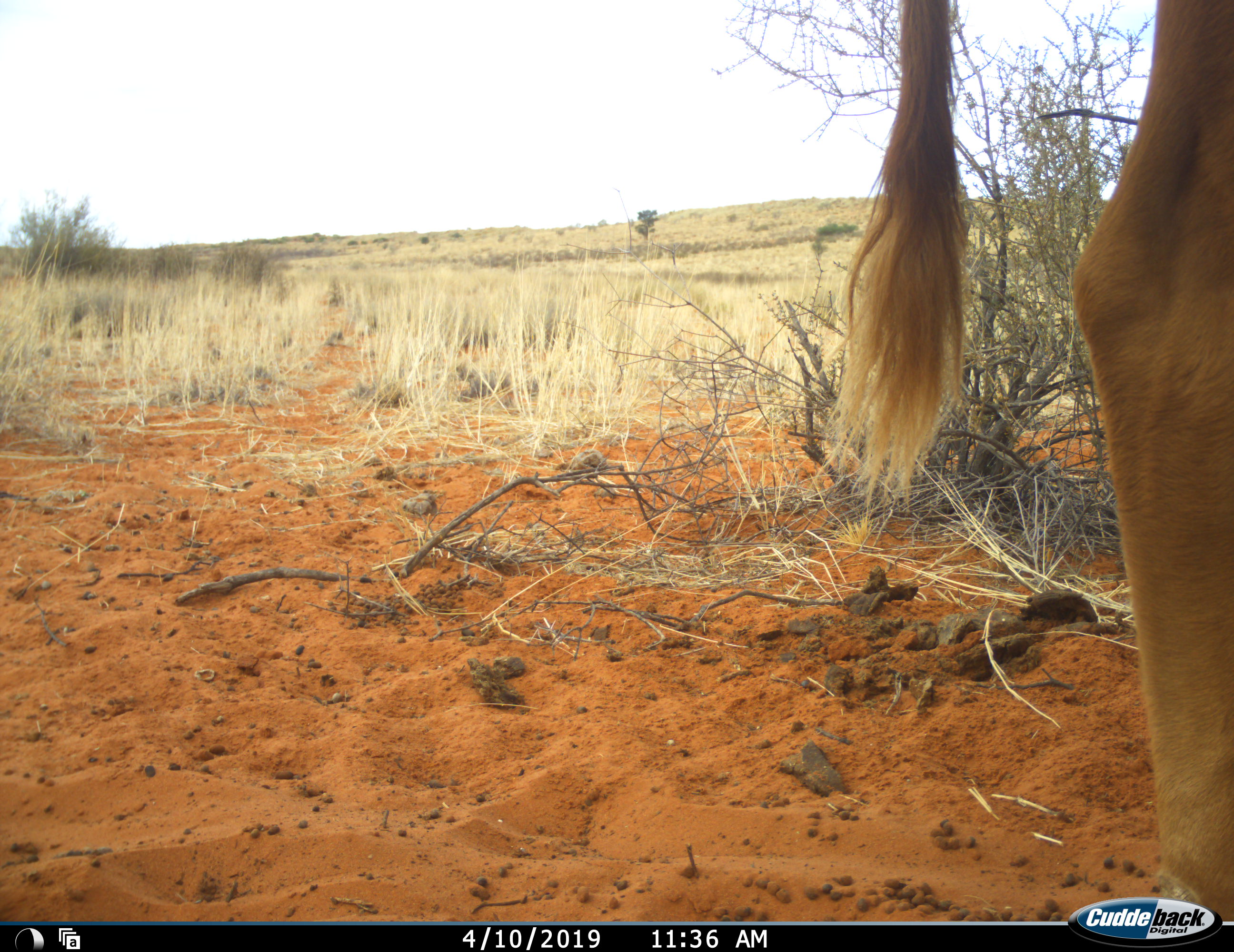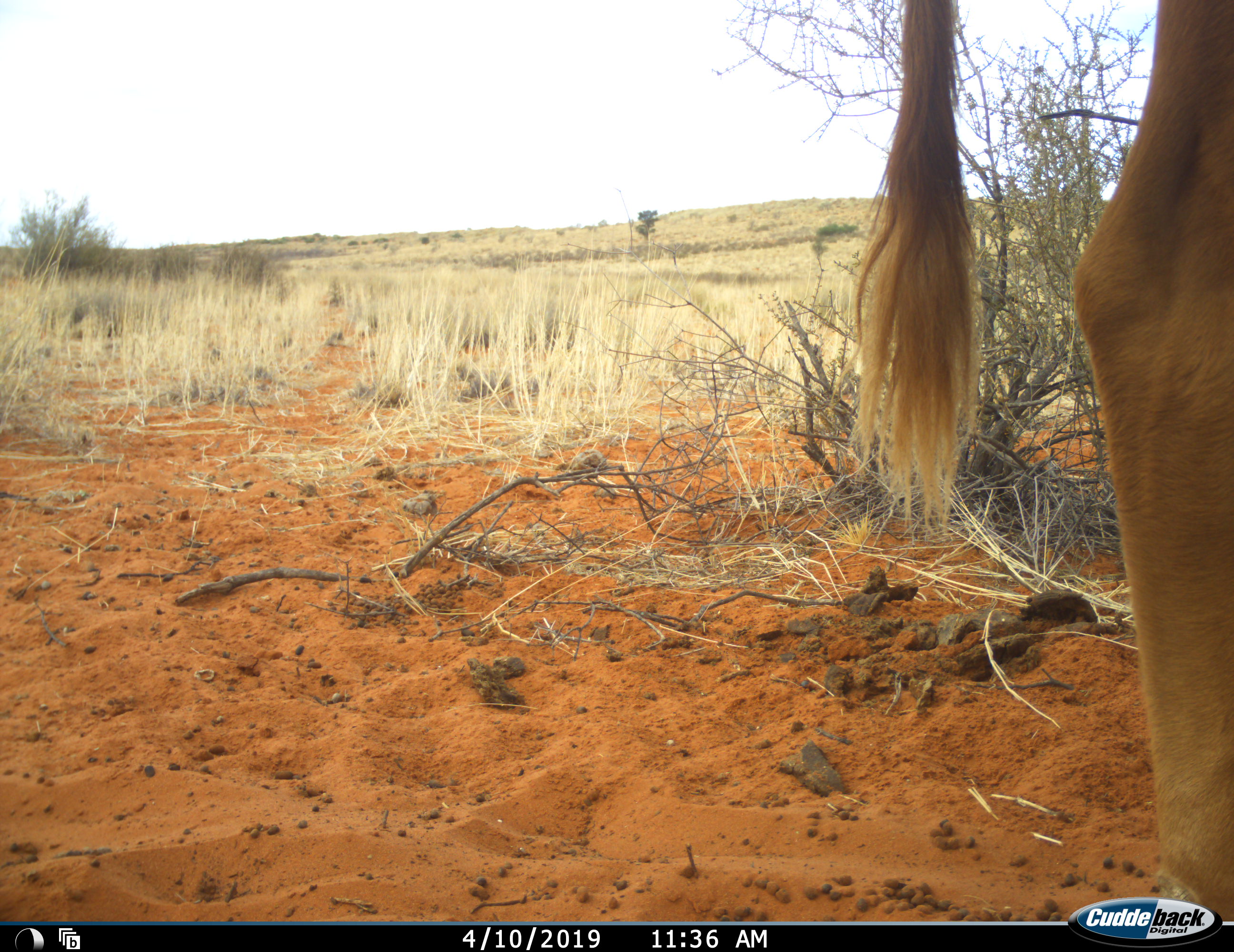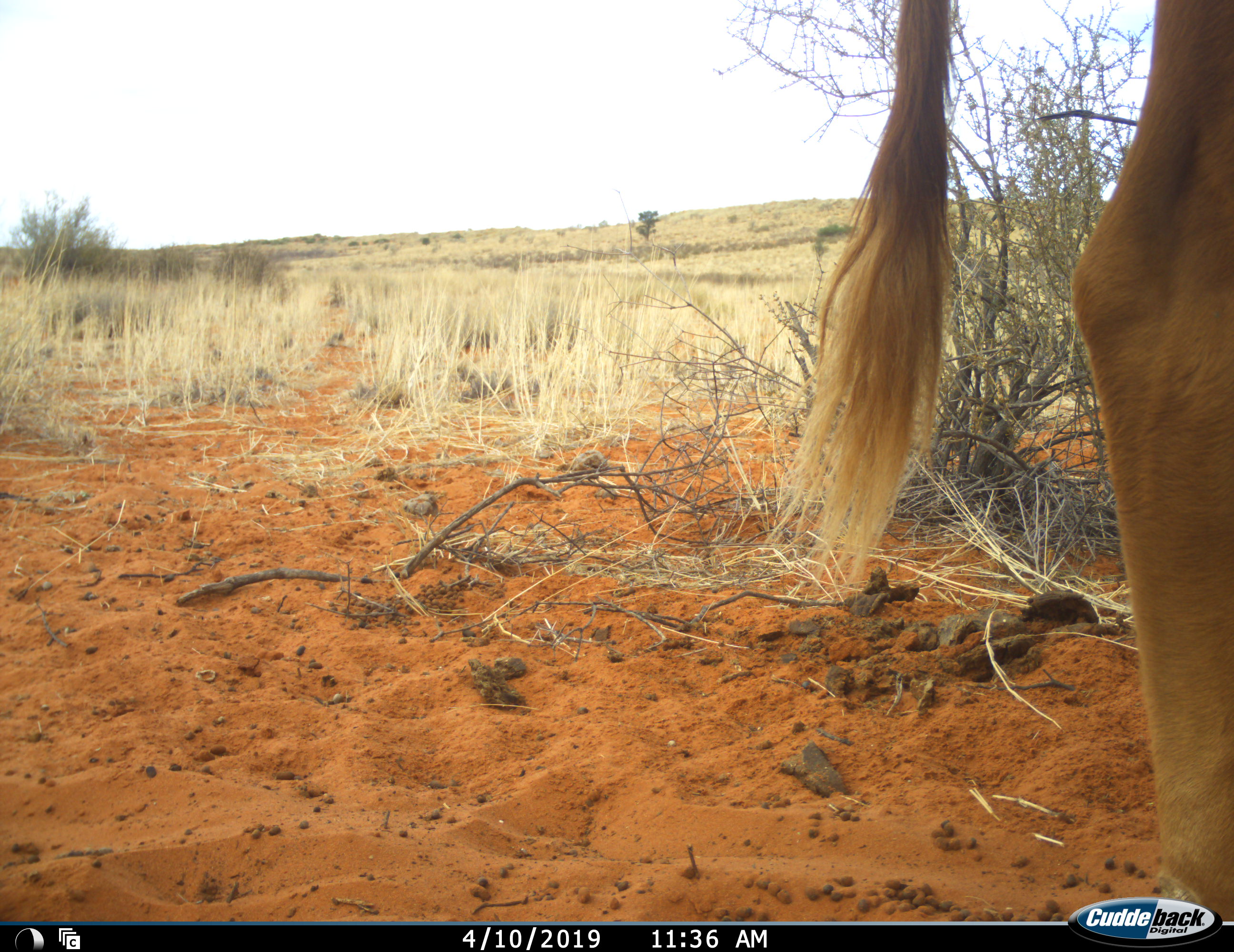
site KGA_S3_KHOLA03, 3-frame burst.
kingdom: Animalia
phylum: Chordata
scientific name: Vertebrata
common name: domestic animal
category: domesticanimal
Domesticanimal (domestic animal) (Vertebrata), count 1. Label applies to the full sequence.